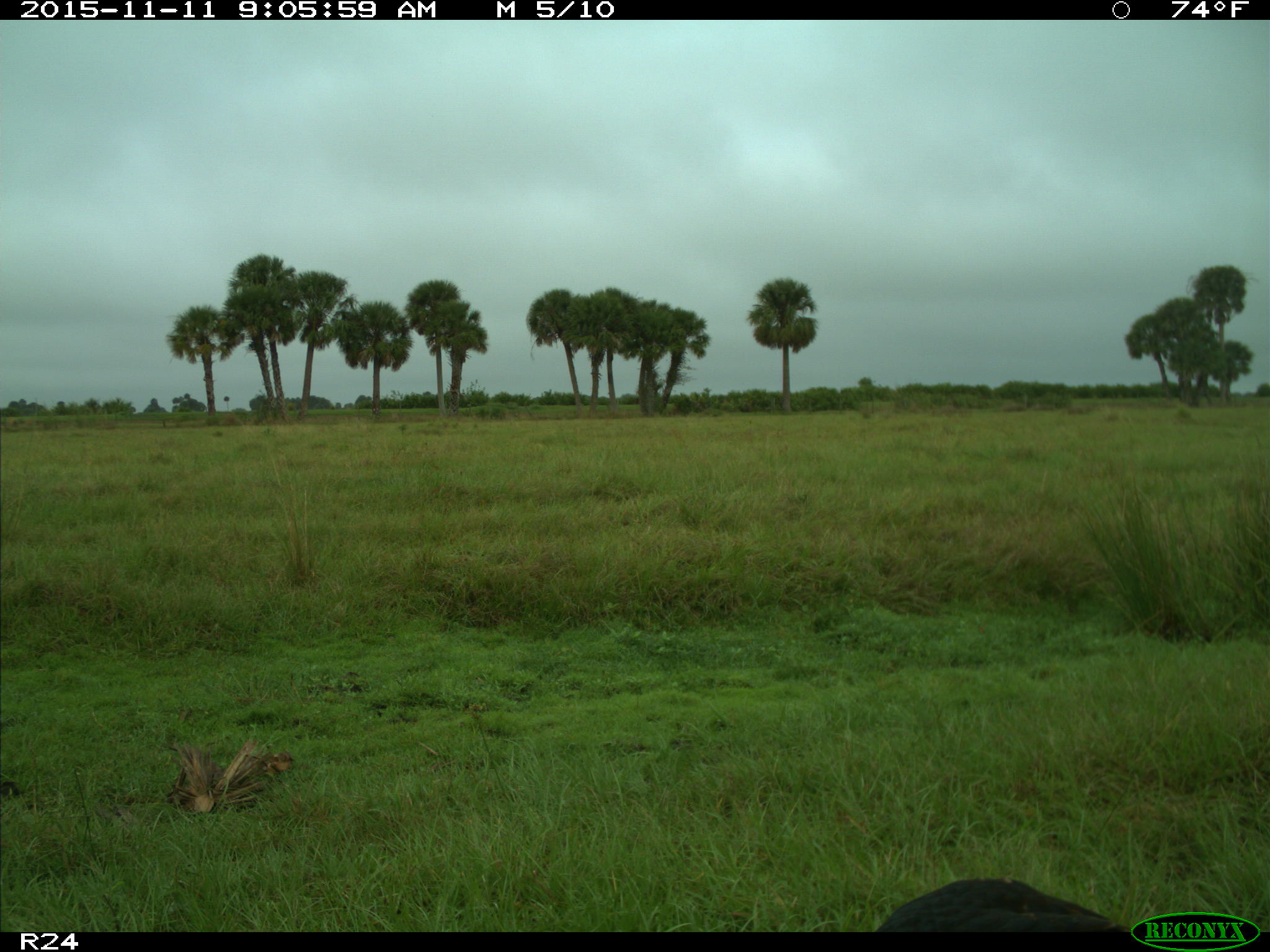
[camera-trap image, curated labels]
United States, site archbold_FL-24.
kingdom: Animalia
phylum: Chordata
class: Aves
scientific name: Aves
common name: birds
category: unidentified bird